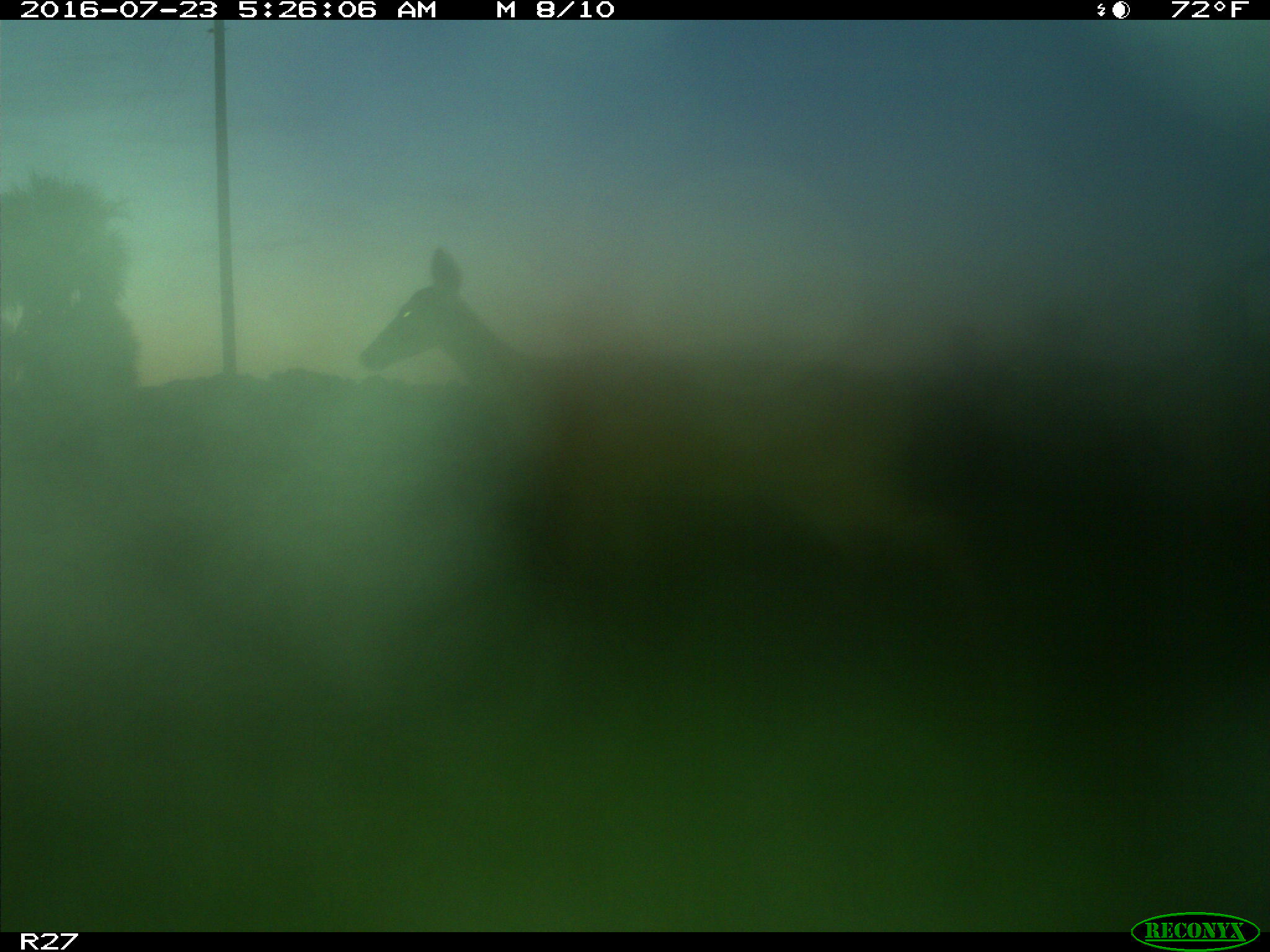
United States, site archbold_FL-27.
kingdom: Animalia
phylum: Chordata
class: Mammalia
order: Artiodactyla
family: Cervidae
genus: Odocoileus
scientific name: Odocoileus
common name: deer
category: unidentified deer